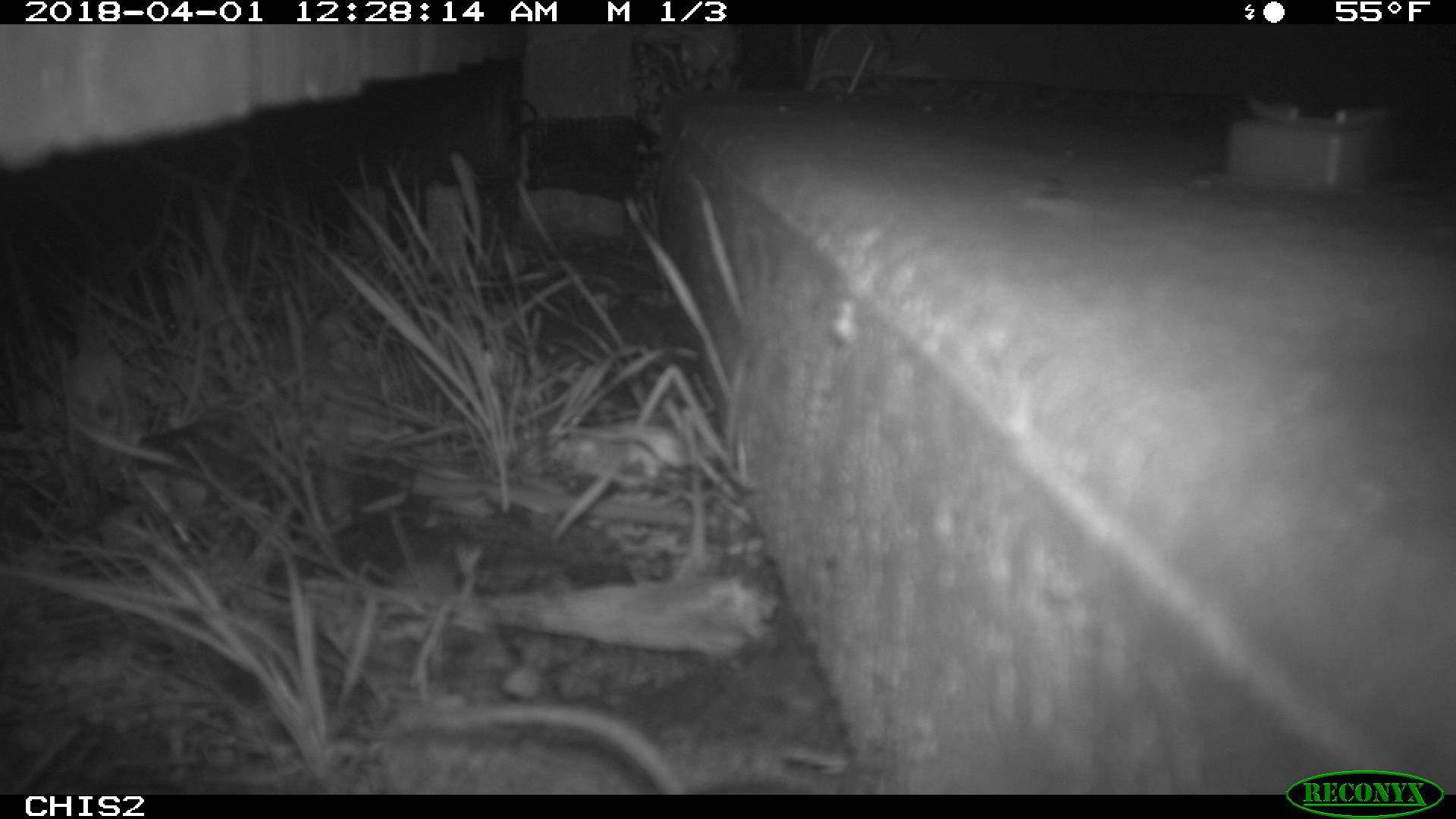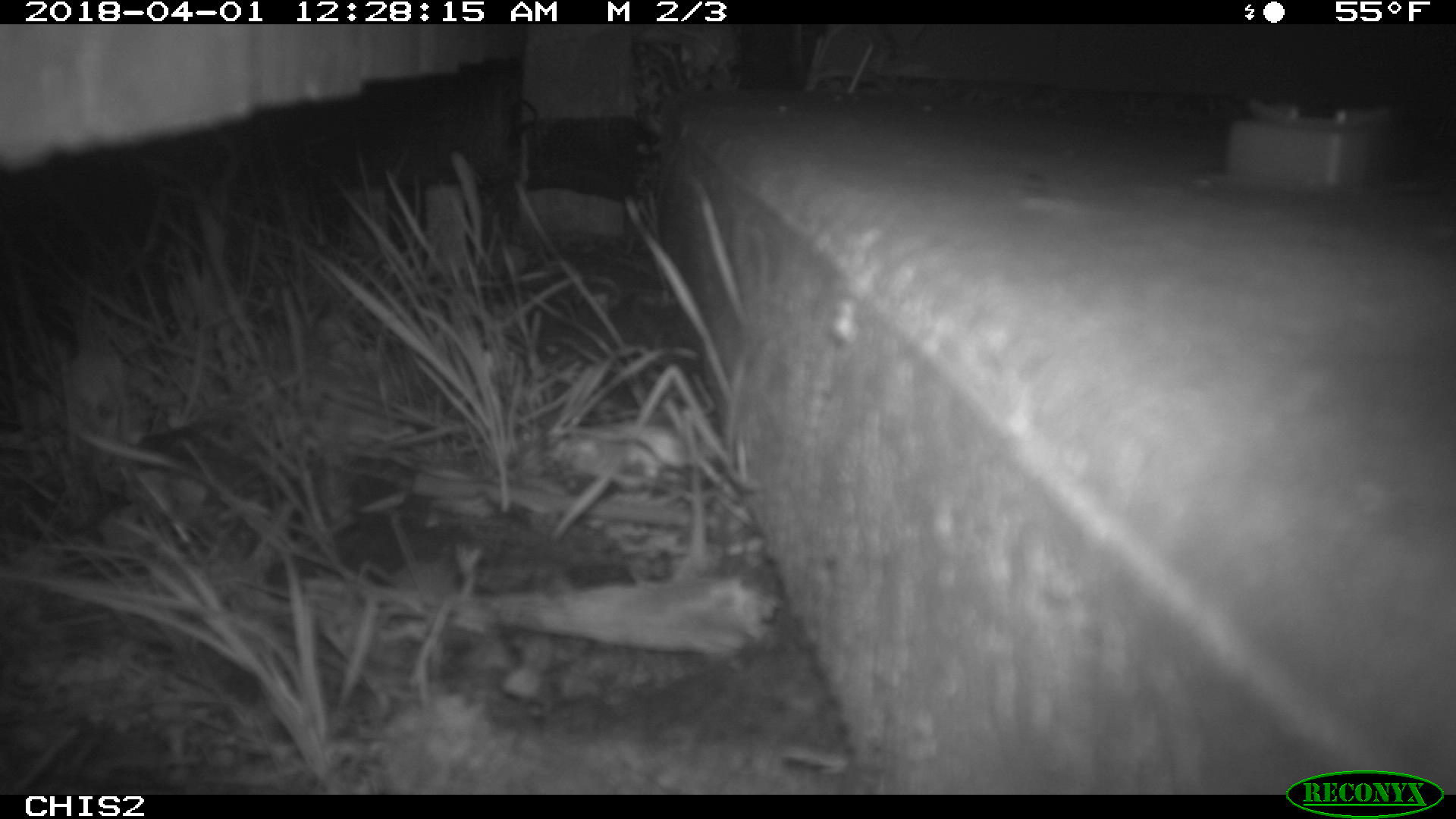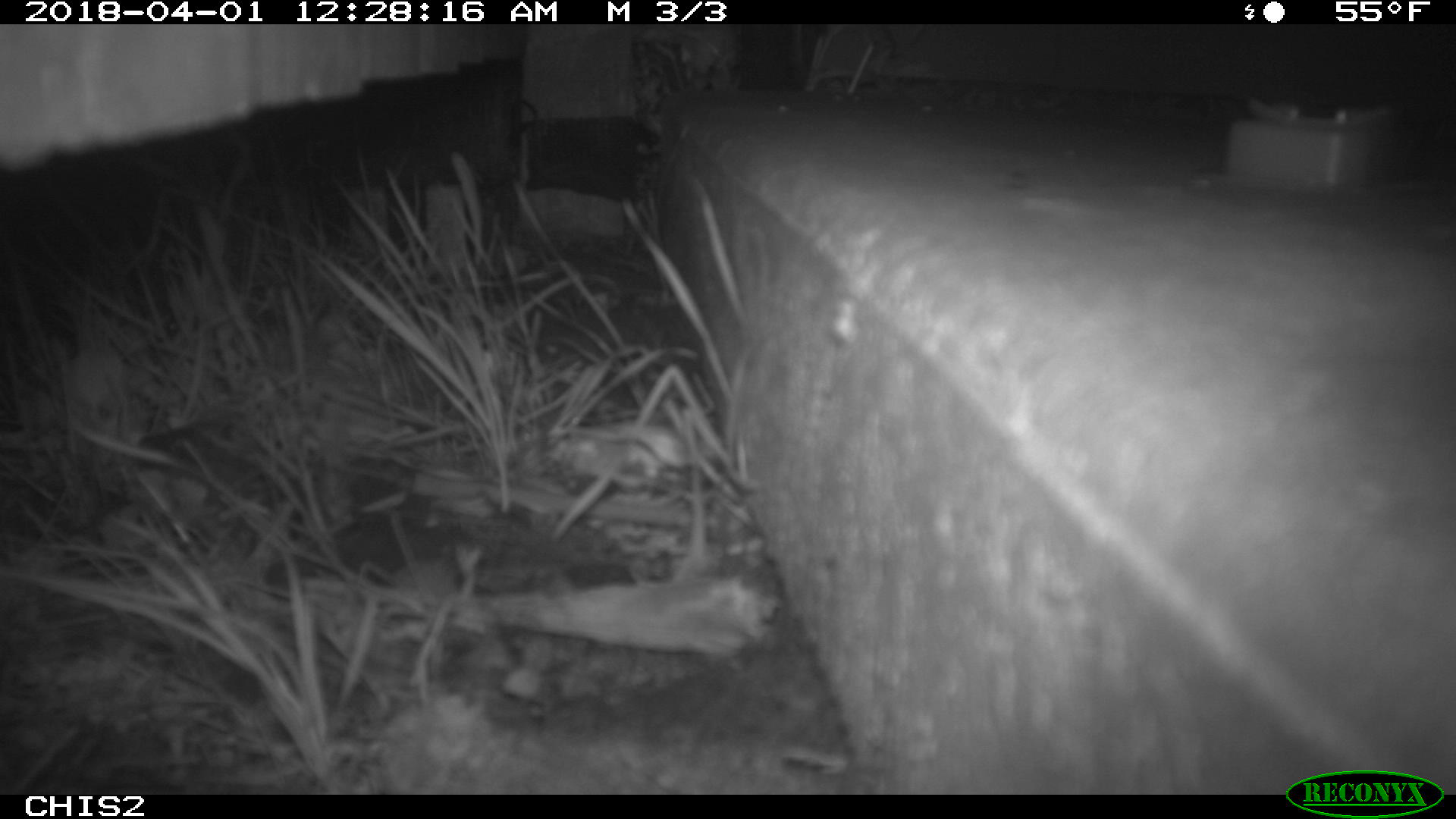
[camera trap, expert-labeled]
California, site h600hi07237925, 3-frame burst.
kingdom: Animalia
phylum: Chordata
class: Mammalia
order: Rodentia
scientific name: Rodentia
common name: rodent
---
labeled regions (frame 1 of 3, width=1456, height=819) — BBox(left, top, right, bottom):
rodent: BBox(397, 704, 814, 794)